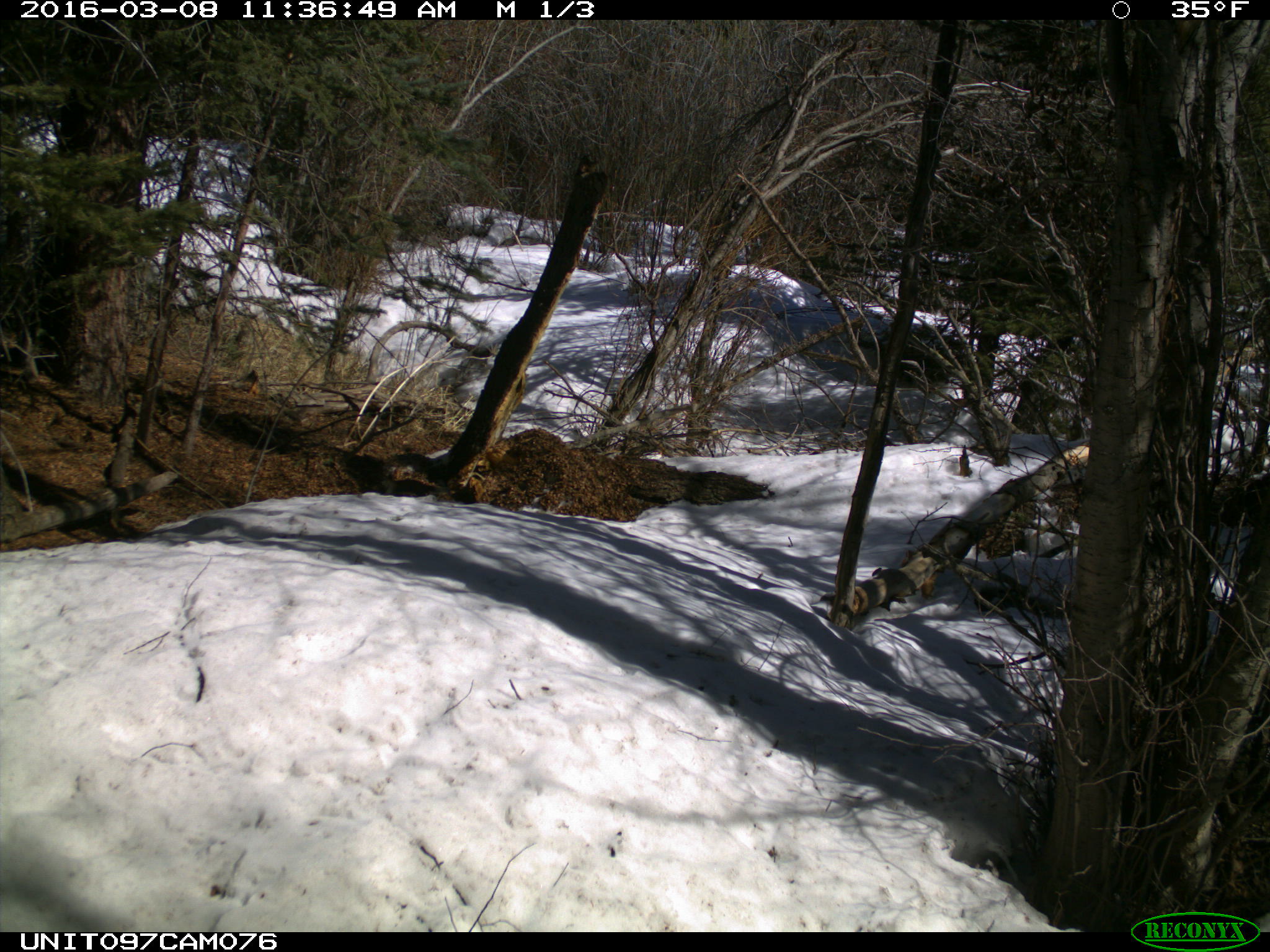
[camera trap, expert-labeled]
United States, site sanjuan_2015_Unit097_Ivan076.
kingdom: Animalia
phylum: Chordata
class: Mammalia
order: Rodentia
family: Sciuridae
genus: Tamiasciurus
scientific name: Tamiasciurus hudsonicus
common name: american red squirrel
Tamiasciurus hudsonicus (american red squirrel).